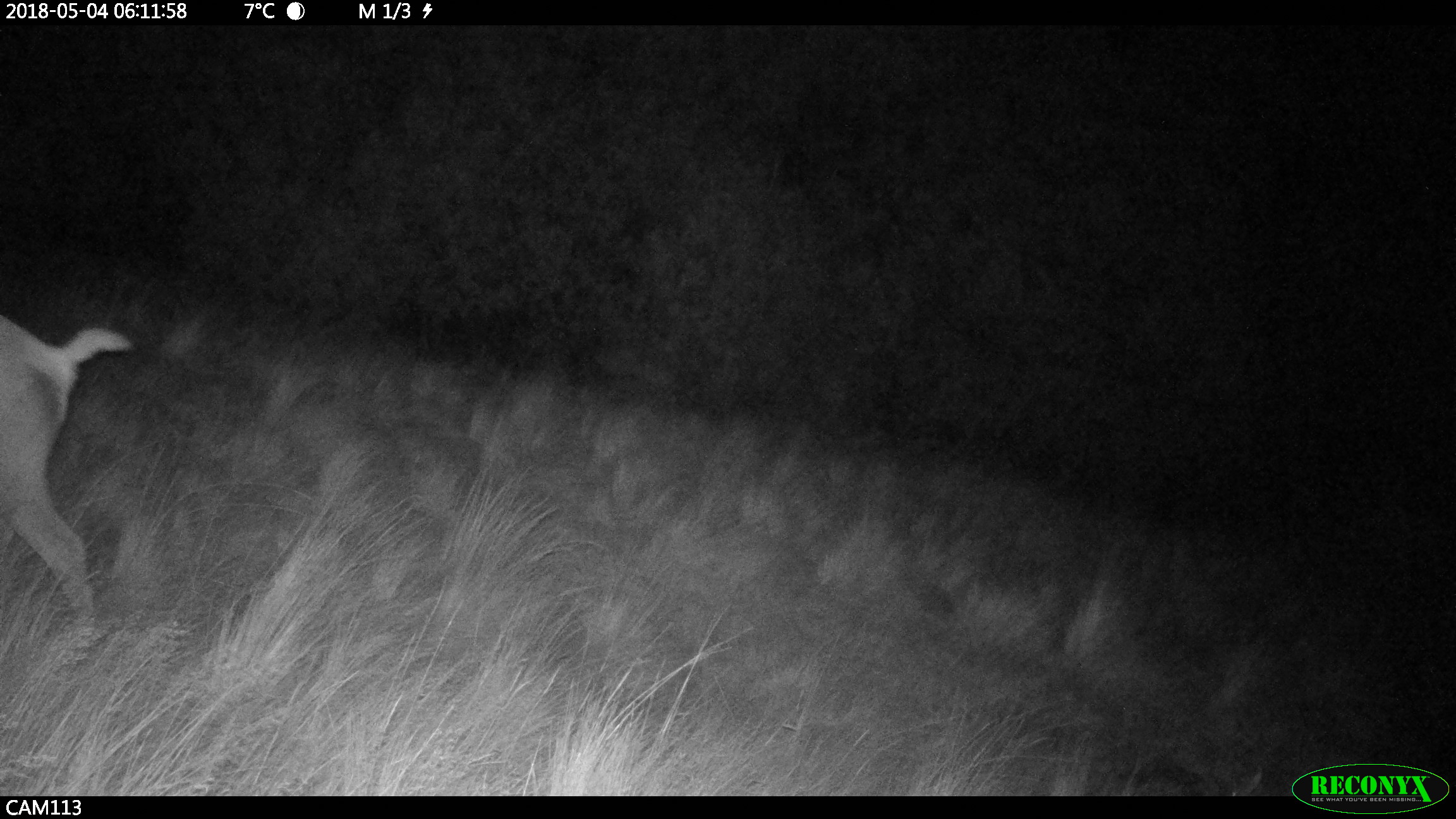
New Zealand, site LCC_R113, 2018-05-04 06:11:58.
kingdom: Animalia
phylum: Chordata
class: Mammalia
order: Artiodactyla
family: Cervidae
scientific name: Cervidae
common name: deer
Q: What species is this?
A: Deer (Cervidae).